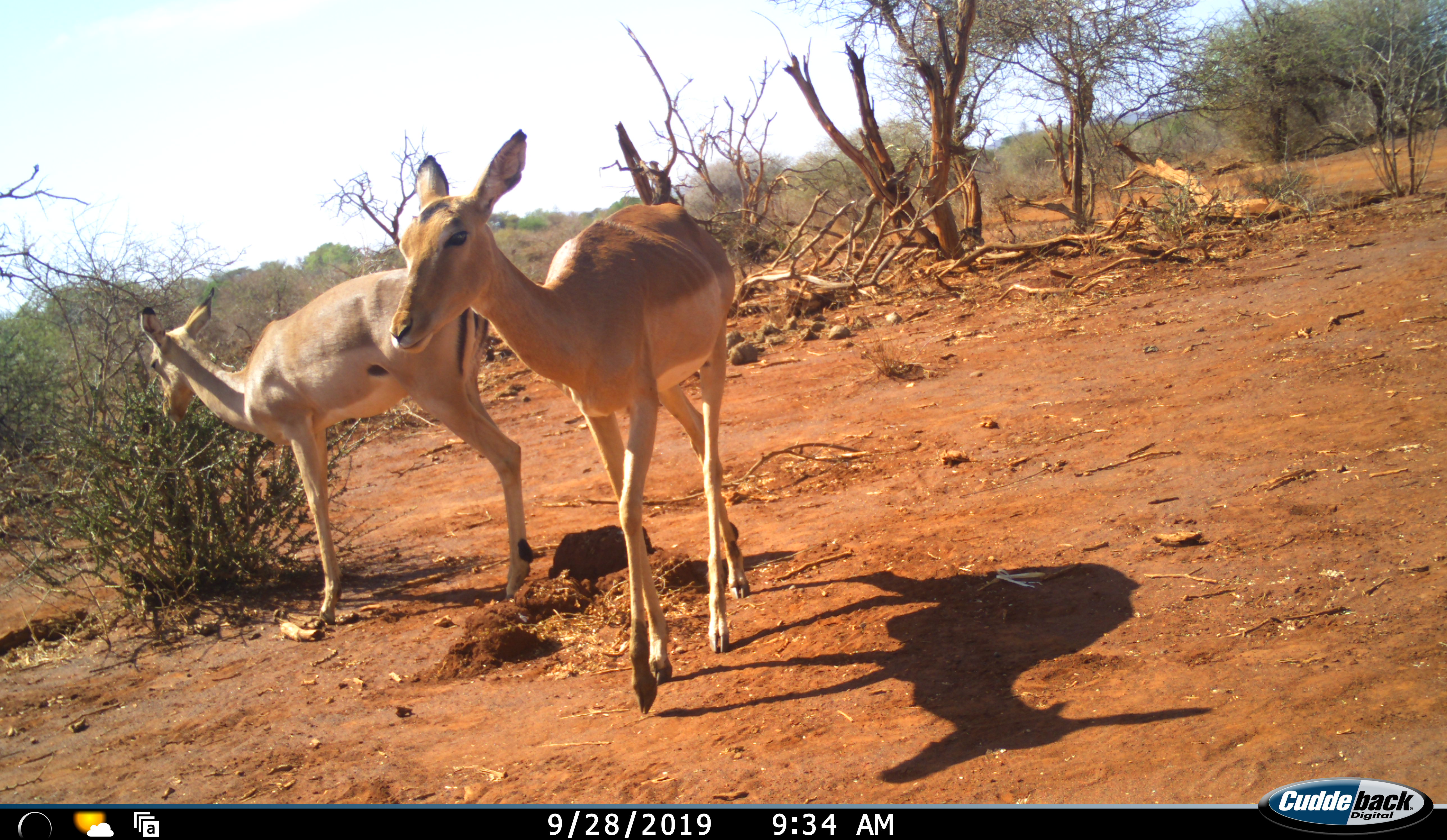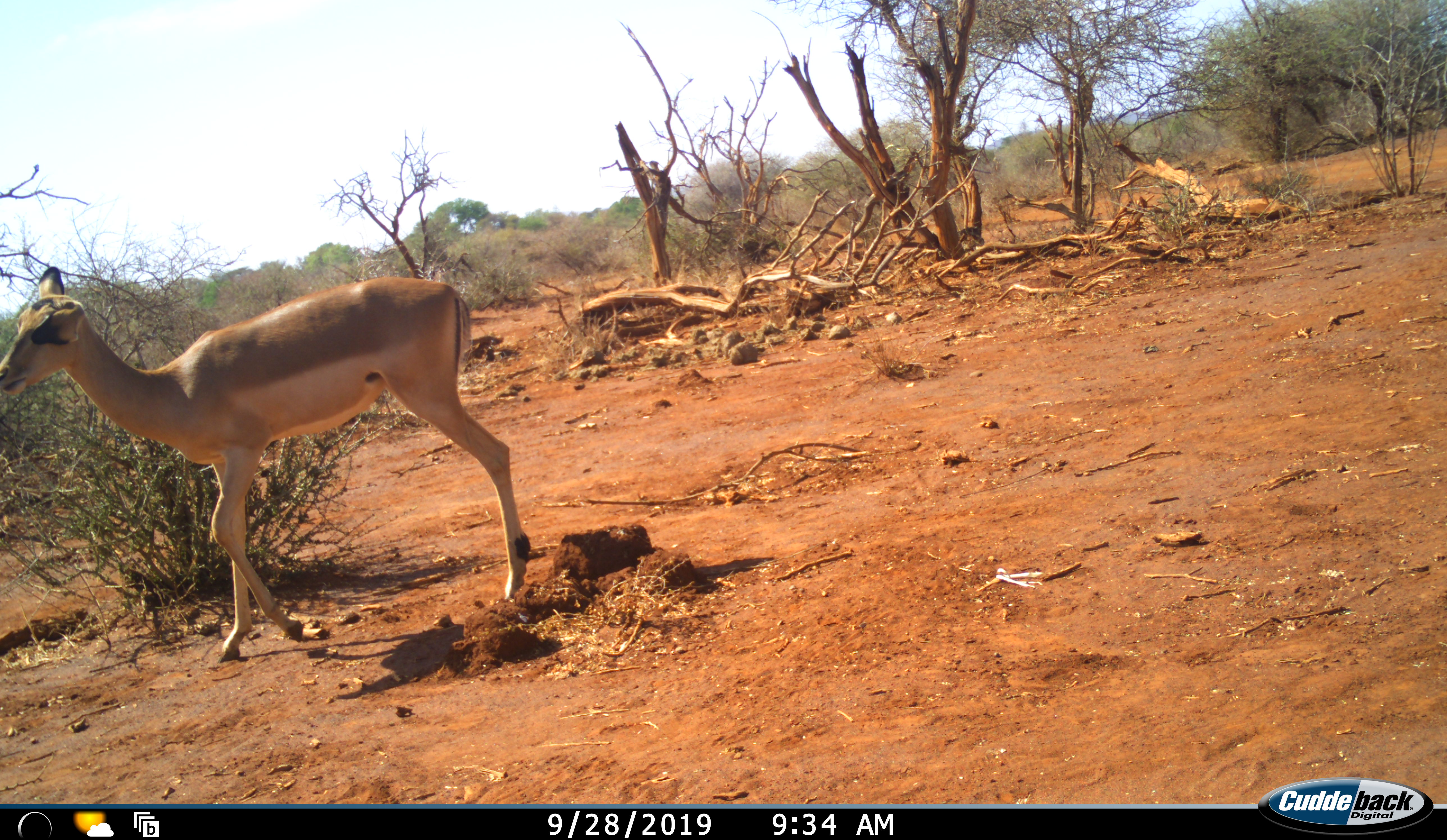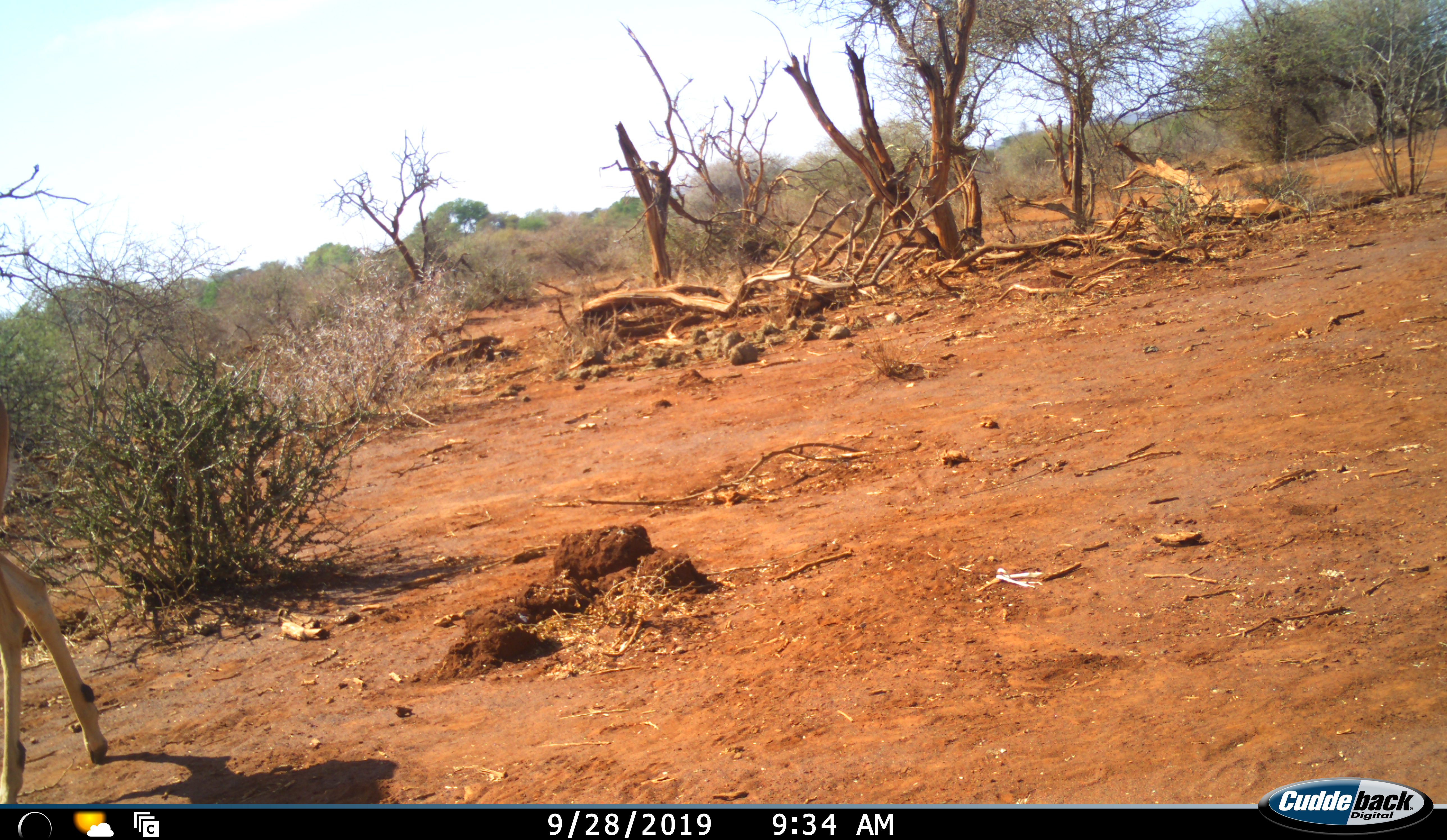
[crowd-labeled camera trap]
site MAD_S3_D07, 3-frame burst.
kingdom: Animalia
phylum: Chordata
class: Mammalia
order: Artiodactyla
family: Bovidae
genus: Aepyceros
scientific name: Aepyceros melampus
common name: impala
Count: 2.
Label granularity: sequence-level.